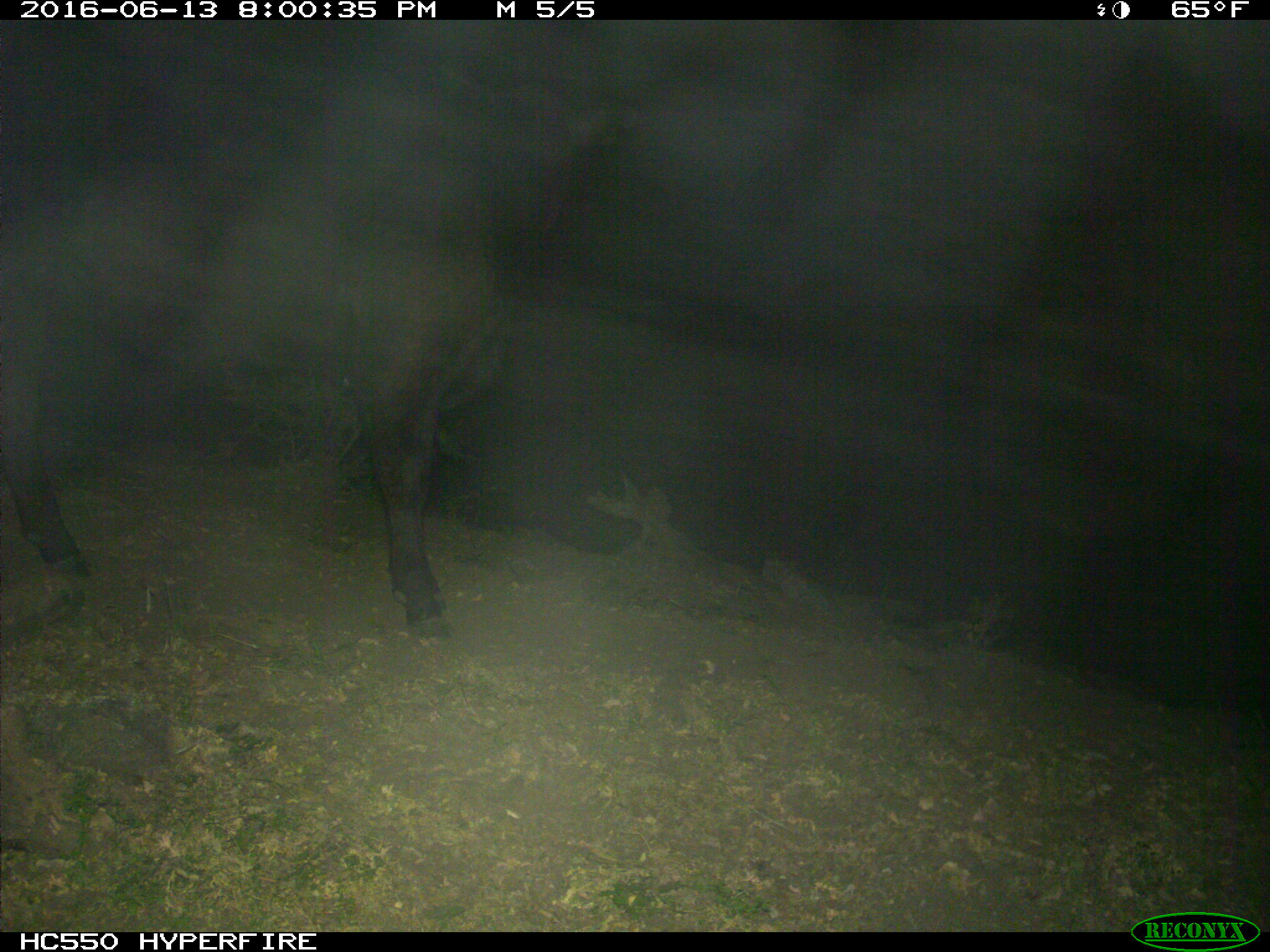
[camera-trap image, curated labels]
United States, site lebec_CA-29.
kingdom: Animalia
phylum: Chordata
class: Mammalia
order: Artiodactyla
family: Bovidae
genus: Bos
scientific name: Bos taurus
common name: domestic cow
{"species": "Bos taurus (domestic cow)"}